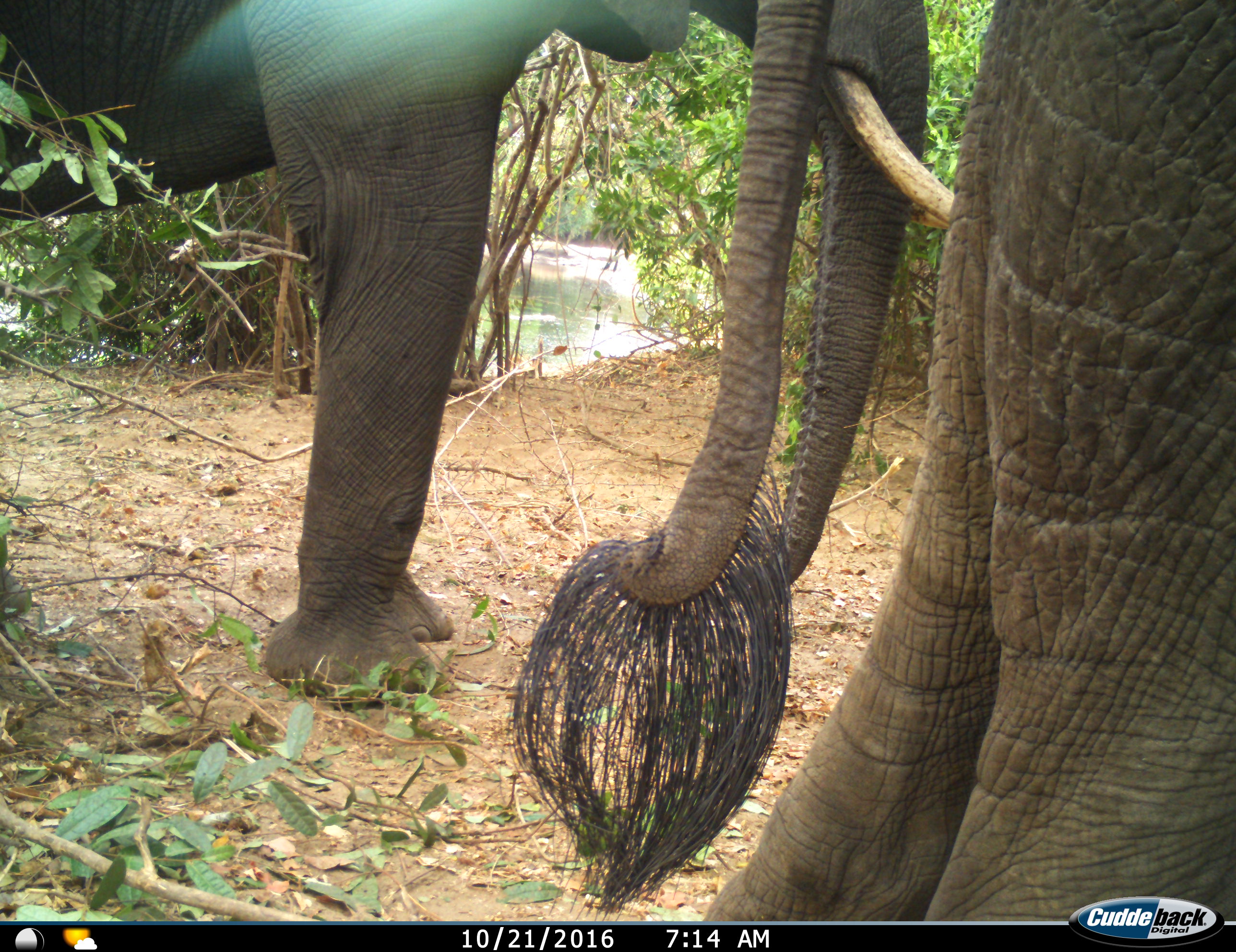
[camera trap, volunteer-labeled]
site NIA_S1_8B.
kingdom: Animalia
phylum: Chordata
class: Mammalia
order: Proboscidea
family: Elephantidae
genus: Loxodonta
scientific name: Loxodonta africana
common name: african bush elephant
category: elephant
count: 2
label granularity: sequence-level